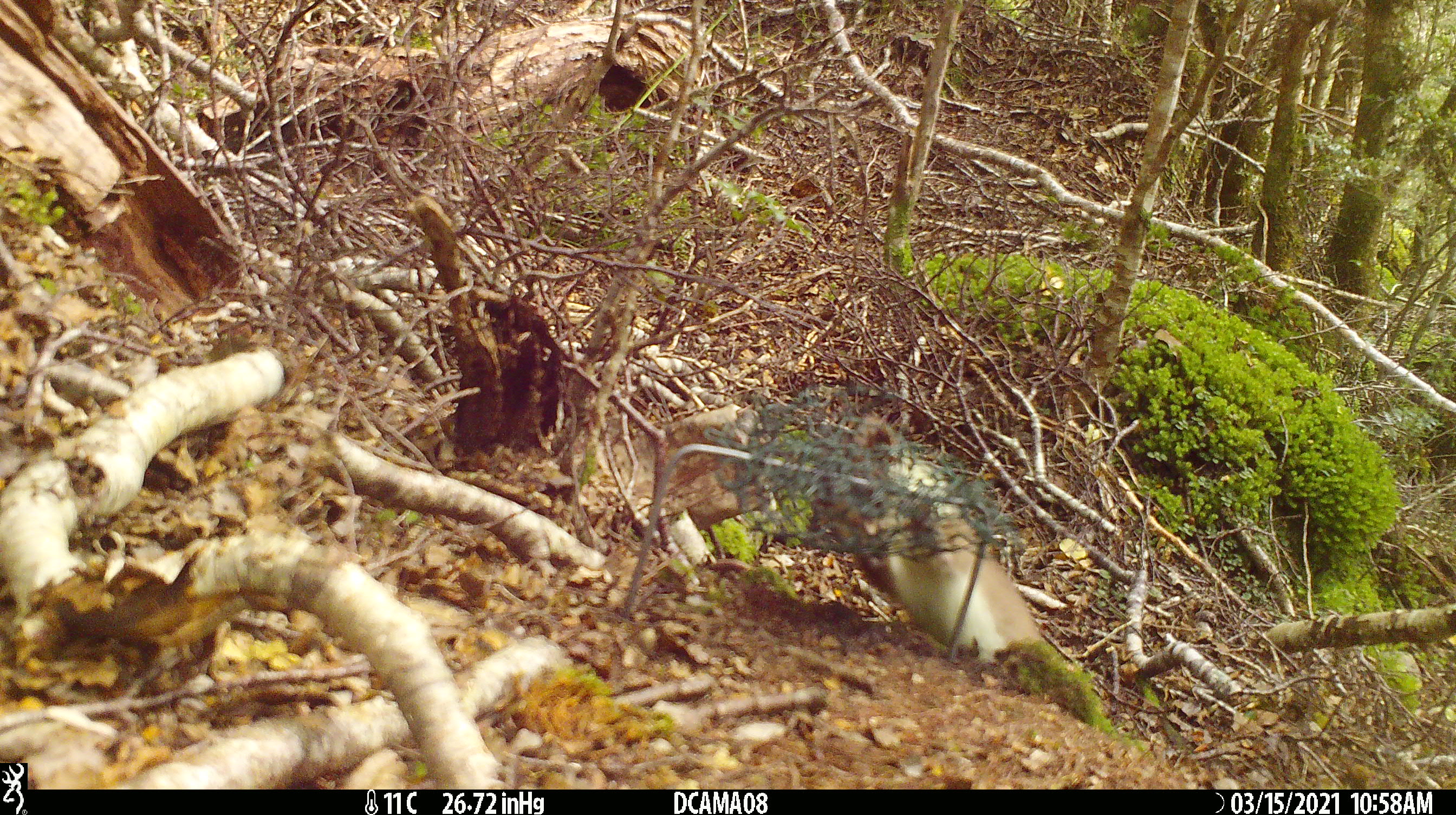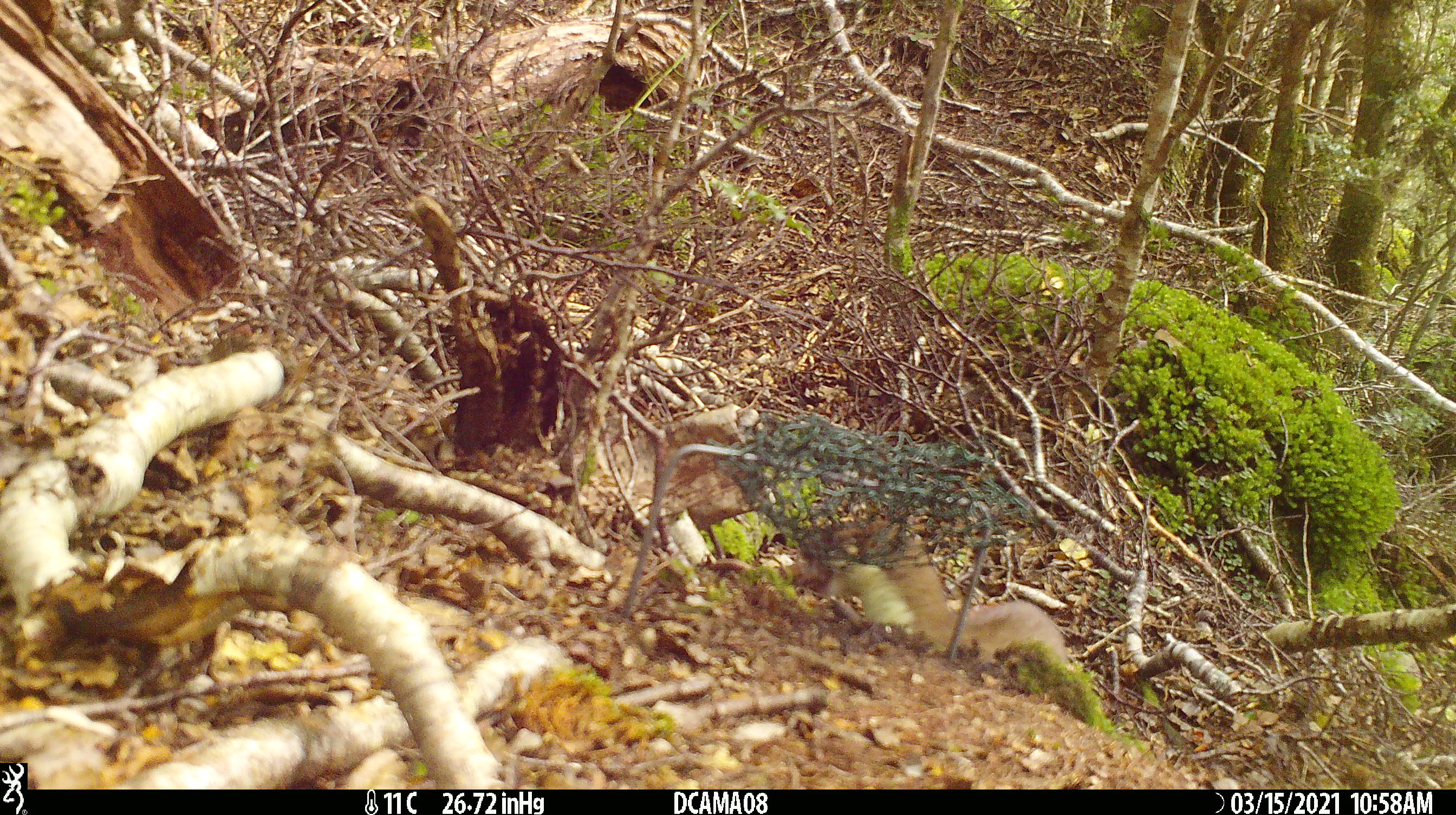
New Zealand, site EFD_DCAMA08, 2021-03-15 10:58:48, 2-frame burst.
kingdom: Animalia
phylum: Chordata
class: Mammalia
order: Carnivora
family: Mustelidae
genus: Mustela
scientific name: Mustela erminea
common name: stoat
Stoat (Mustela erminea).